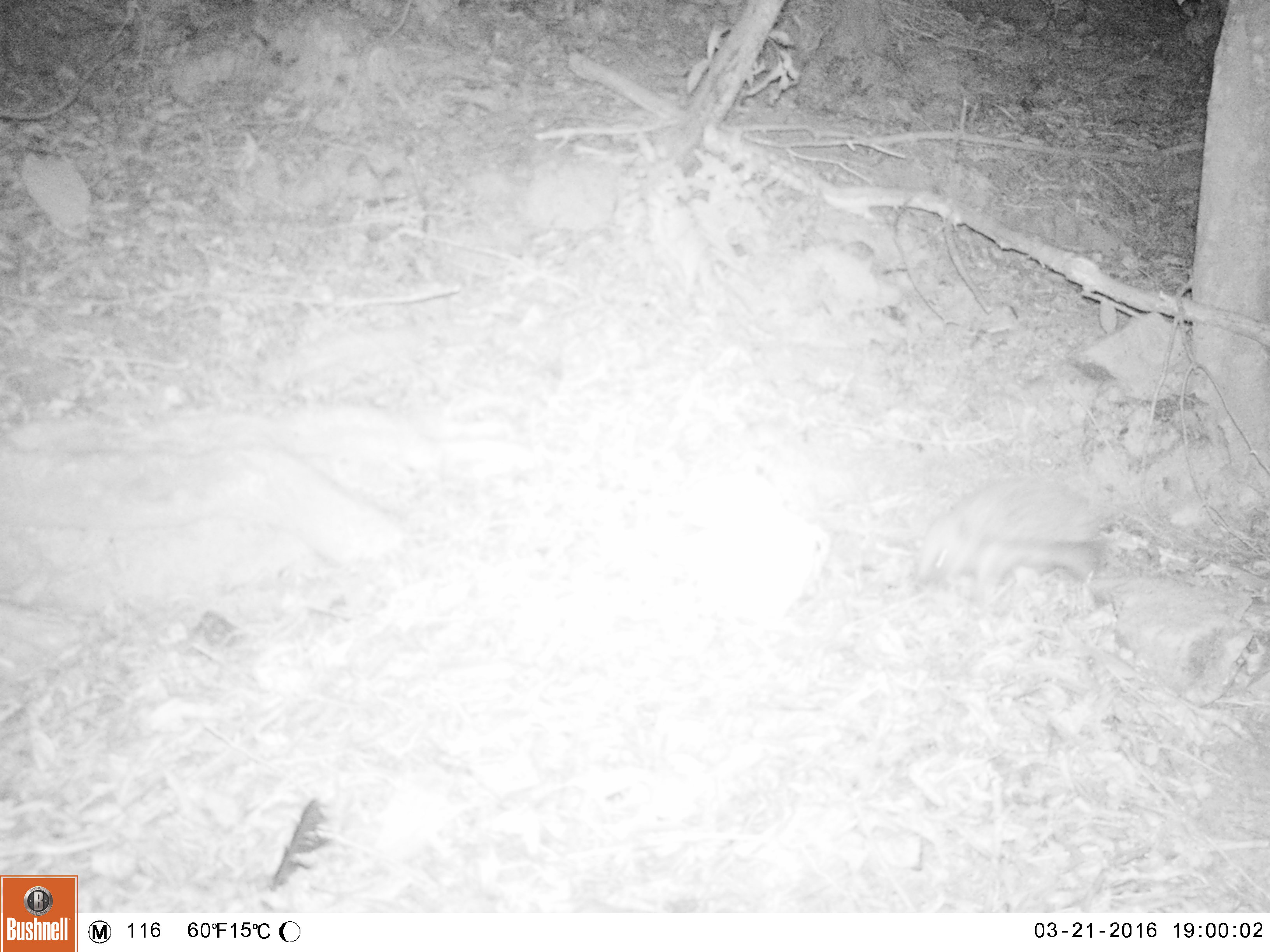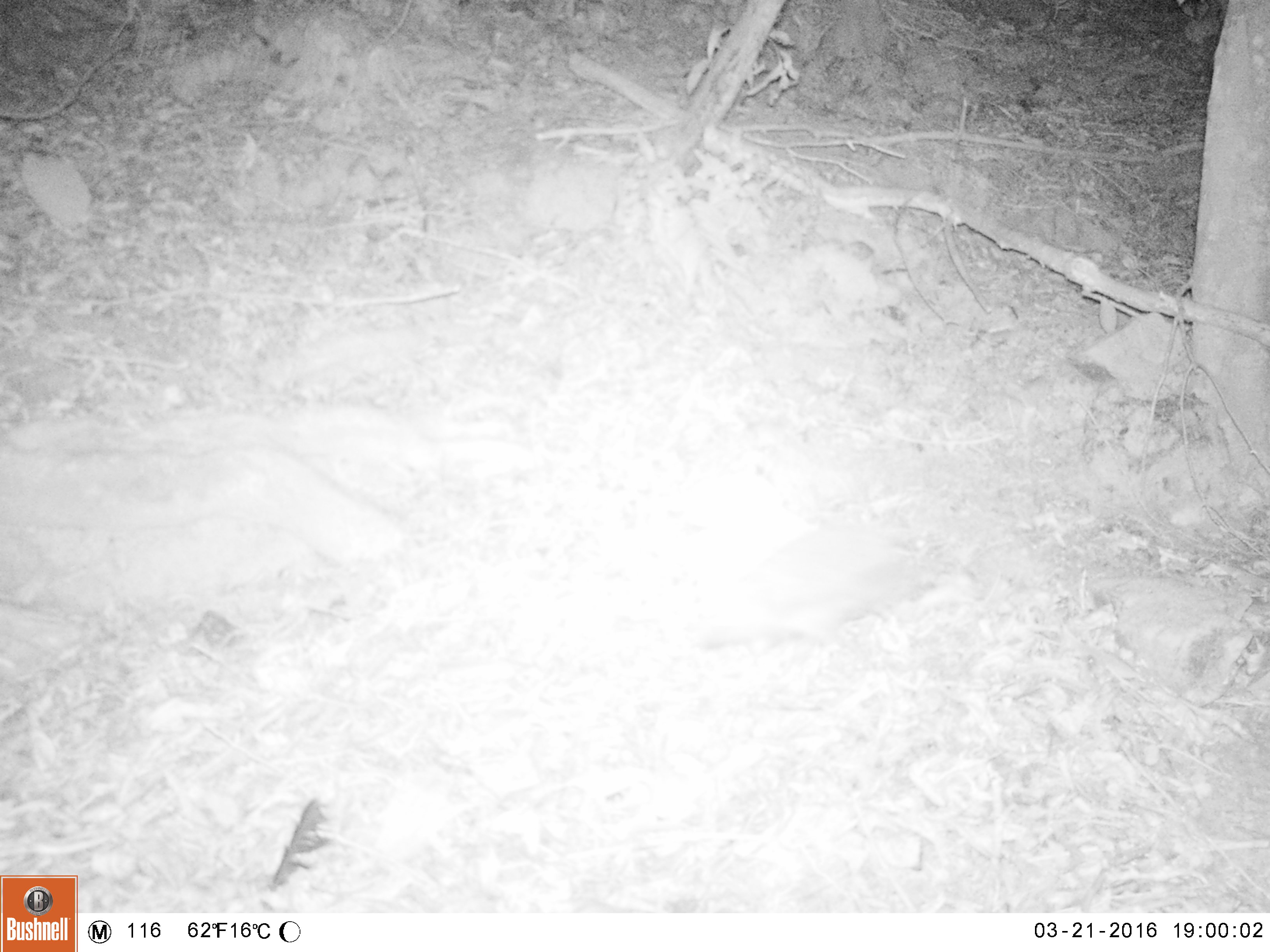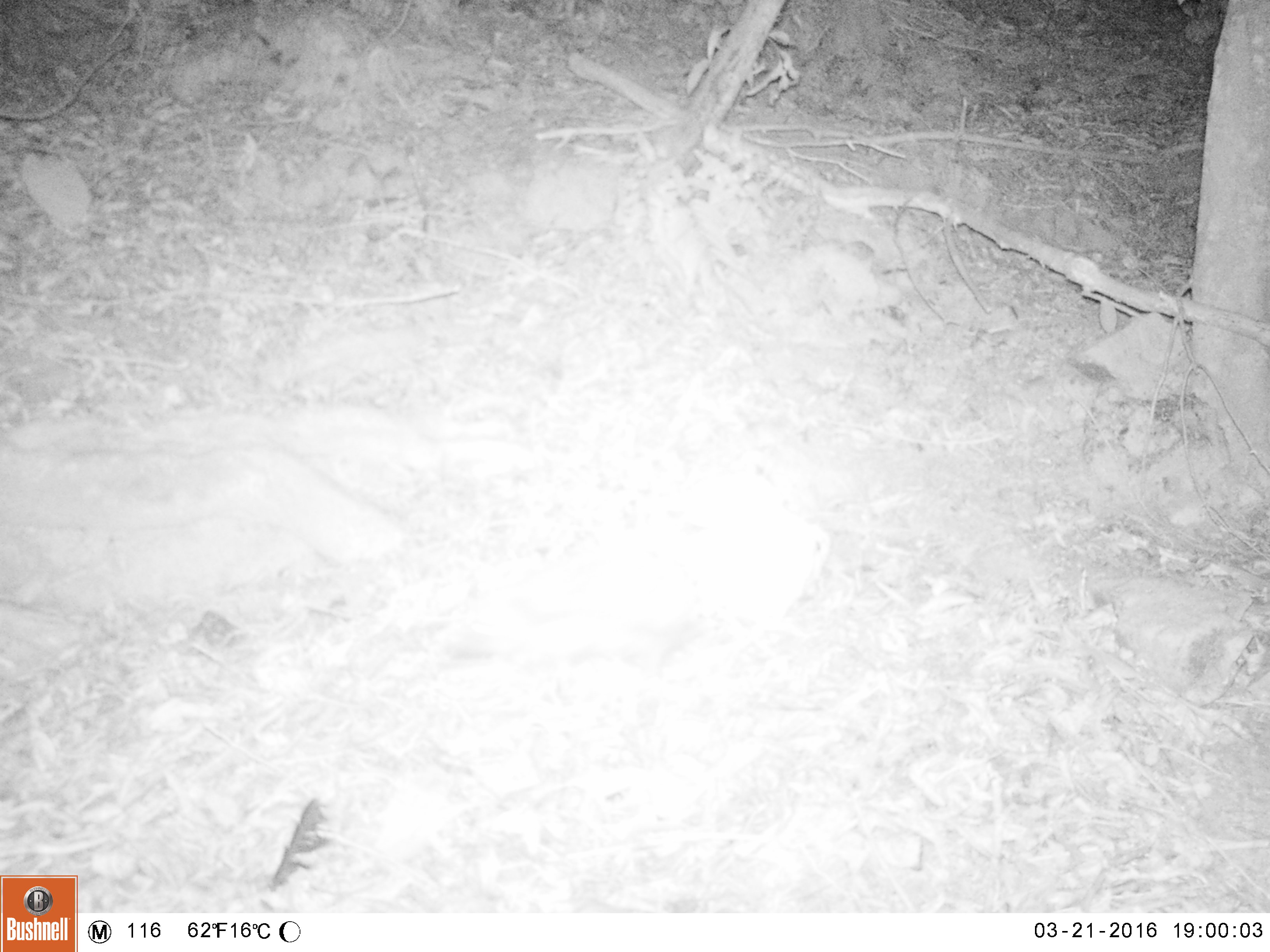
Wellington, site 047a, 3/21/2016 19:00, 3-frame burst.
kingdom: Animalia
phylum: Chordata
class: Mammalia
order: Eulipotyphla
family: Erinaceidae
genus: Erinaceus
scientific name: Erinaceus europaeus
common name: hedgehog